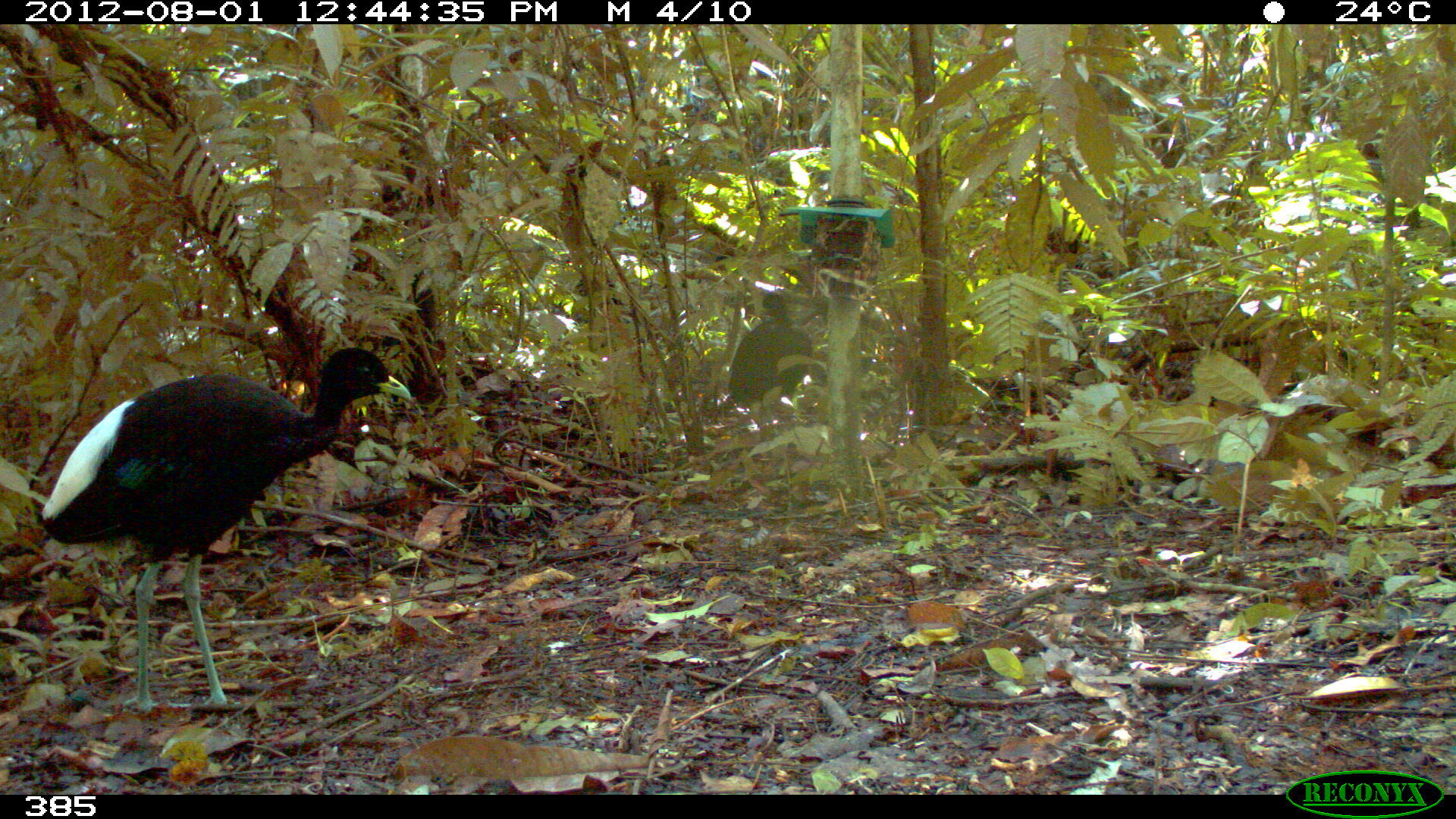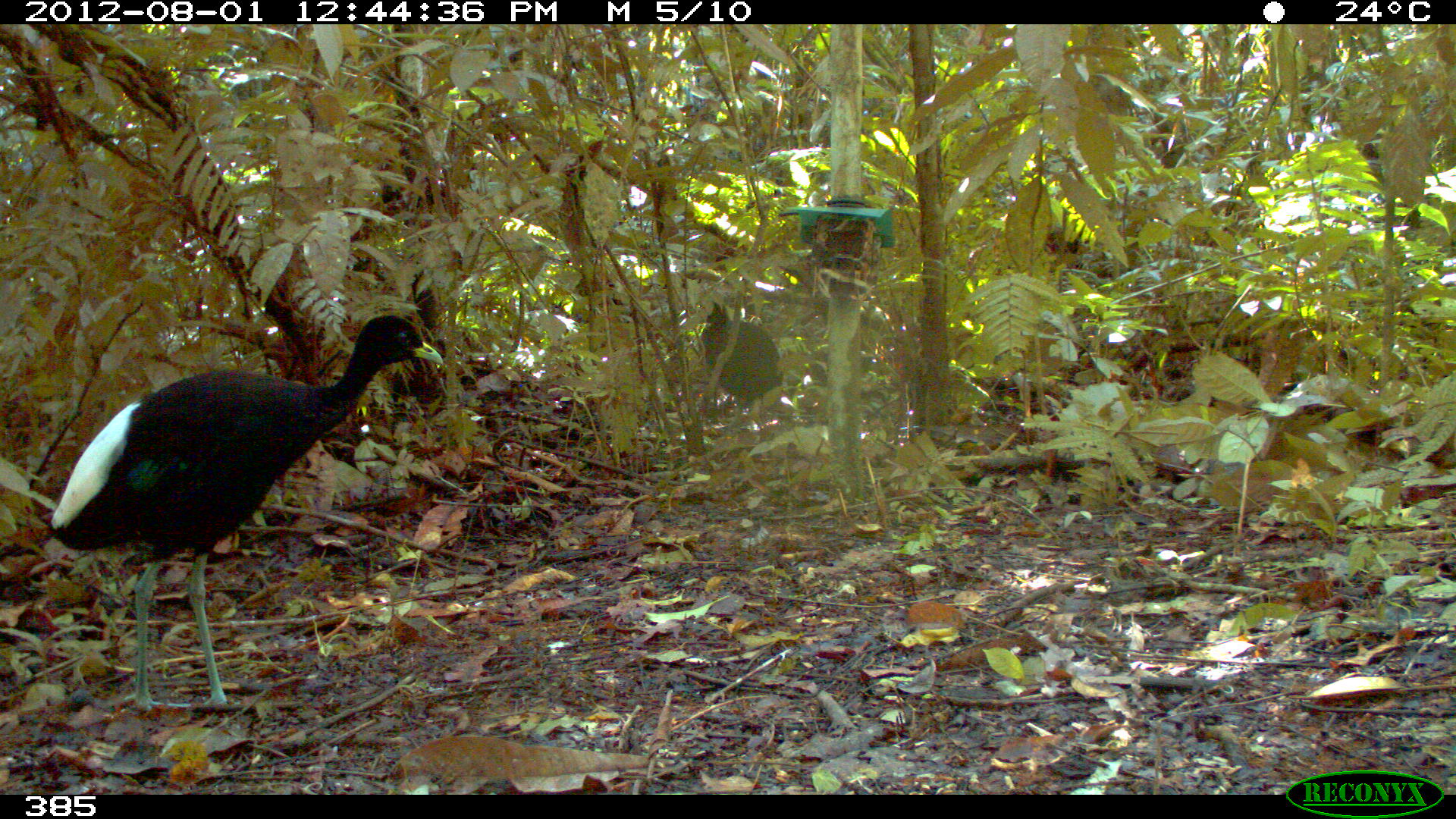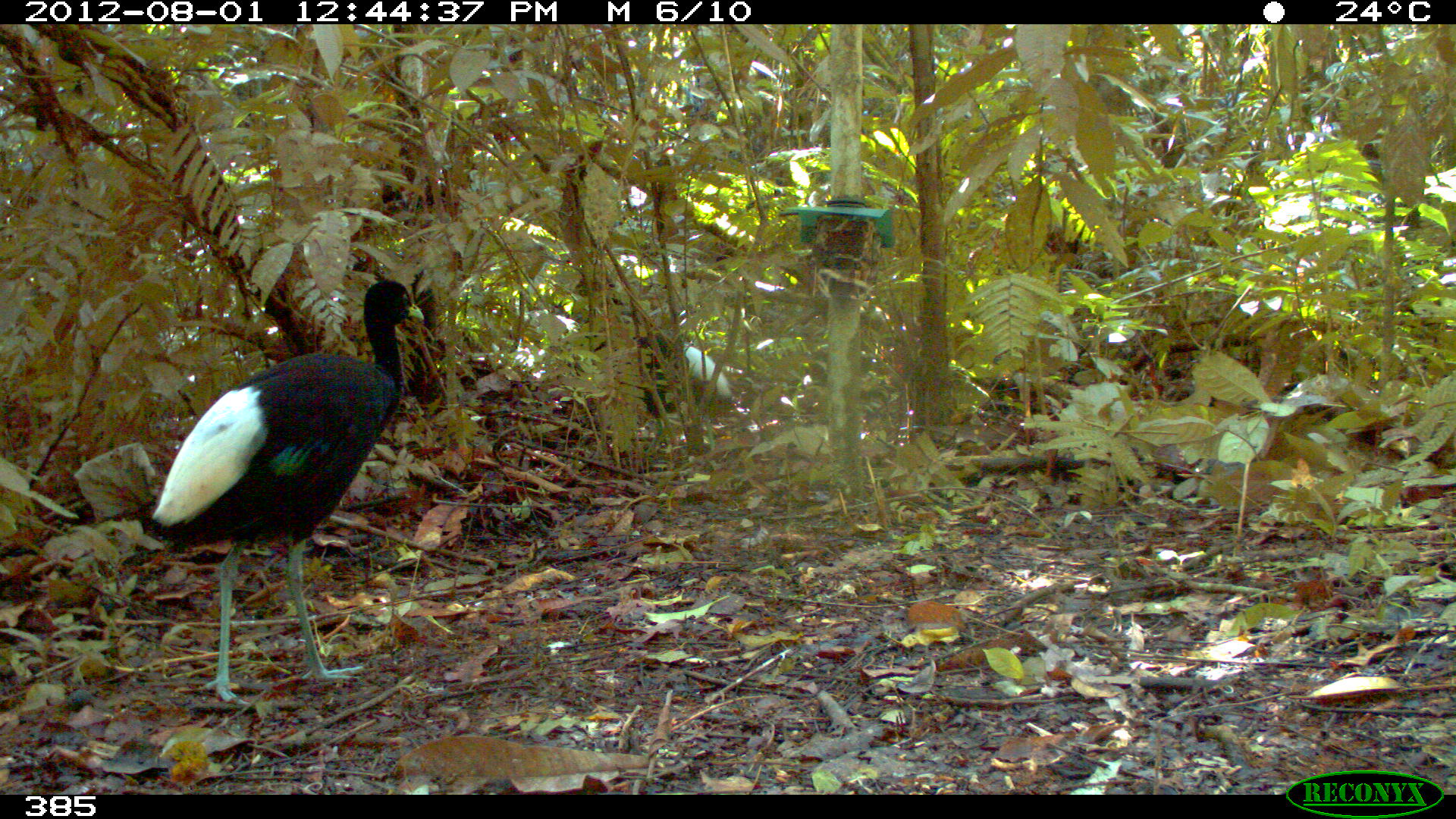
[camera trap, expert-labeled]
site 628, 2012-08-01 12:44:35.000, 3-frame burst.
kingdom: Animalia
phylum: Chordata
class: Aves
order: Gruiformes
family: Psophiidae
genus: Psophia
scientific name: Psophia leucoptera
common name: pale-winged trumpeter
Psophia leucoptera (pale-winged trumpeter).